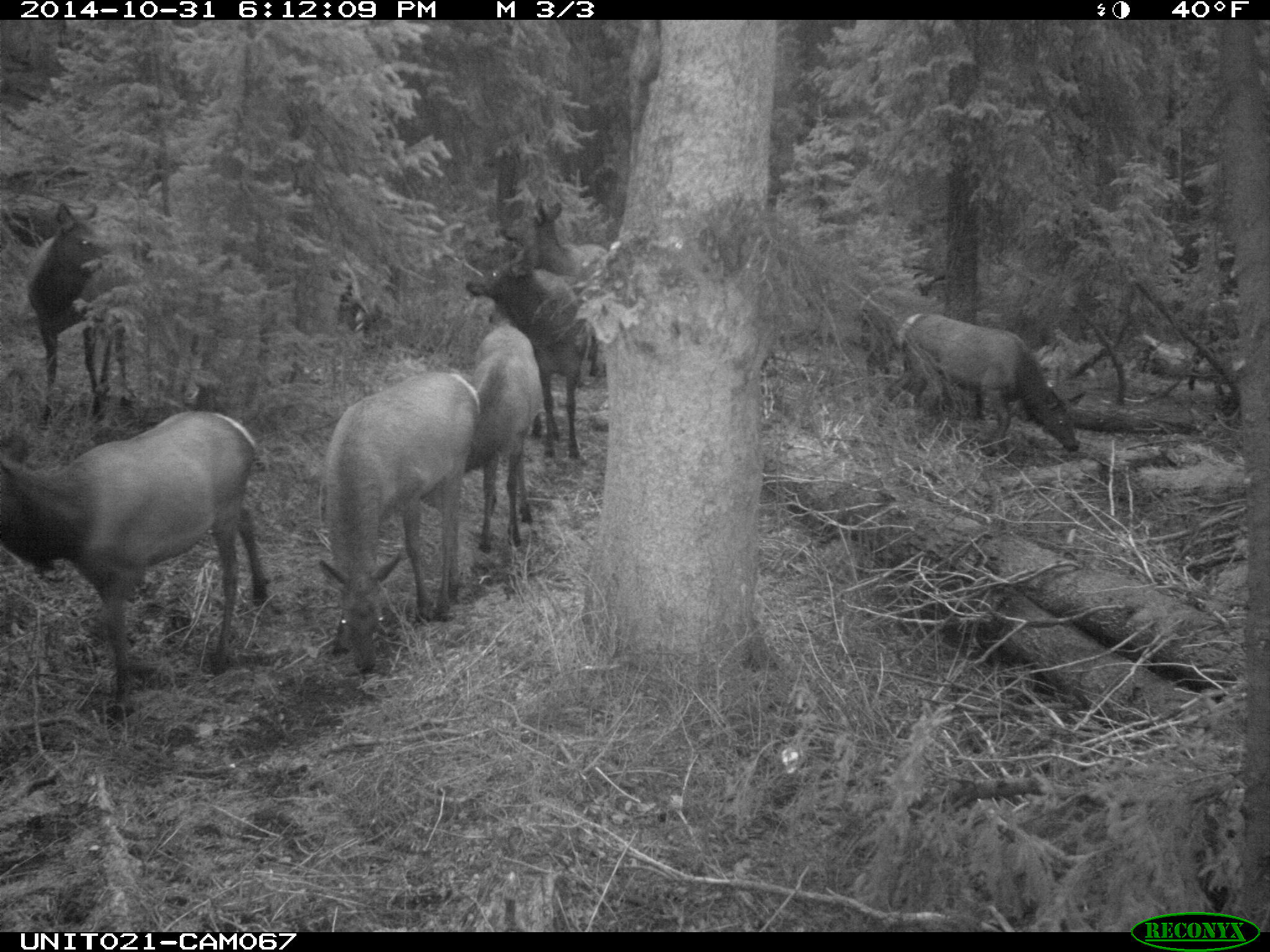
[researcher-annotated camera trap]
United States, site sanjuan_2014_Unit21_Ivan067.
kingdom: Animalia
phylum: Chordata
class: Mammalia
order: Artiodactyla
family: Cervidae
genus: Cervus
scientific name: Cervus elaphus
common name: red deer